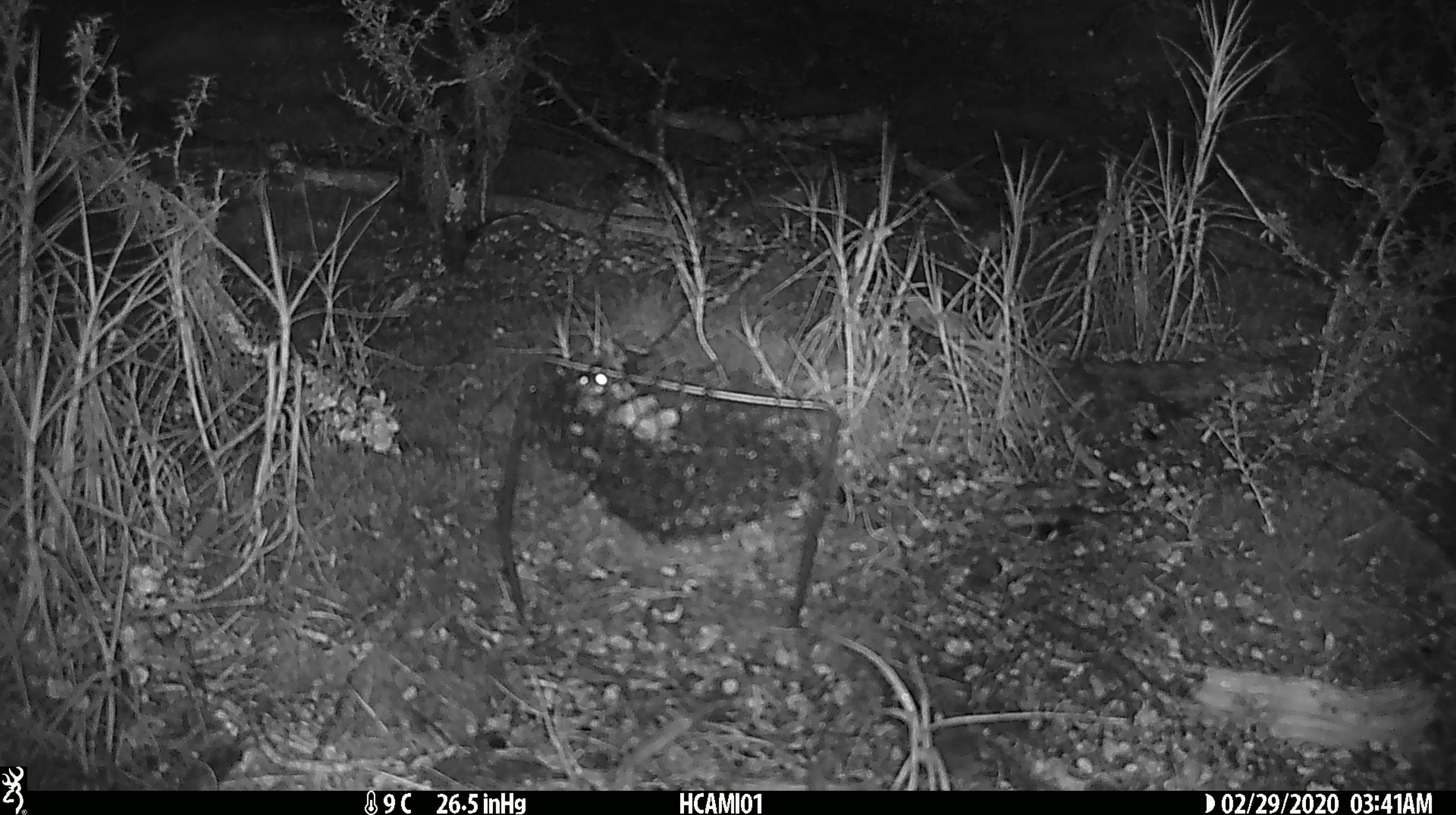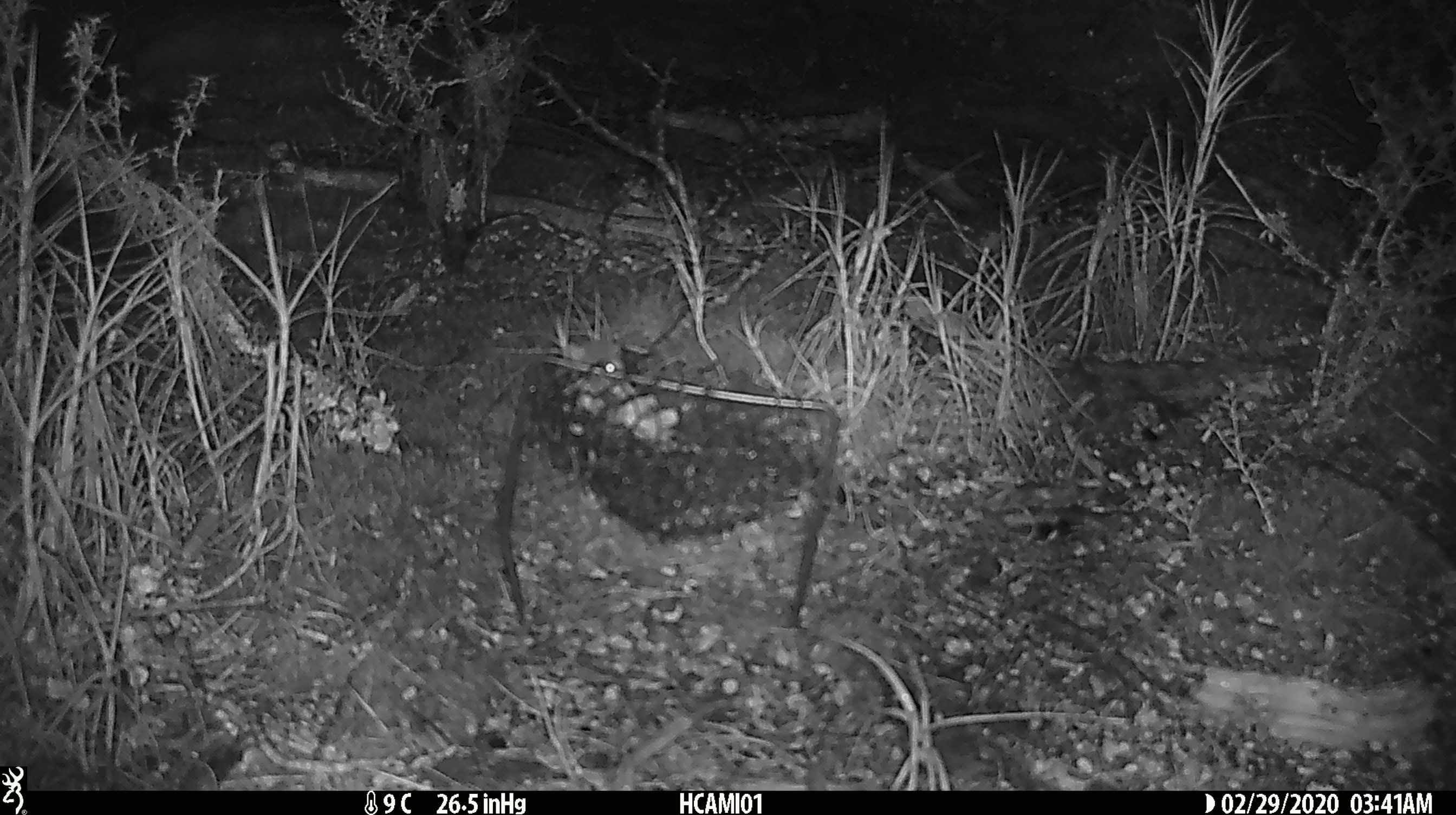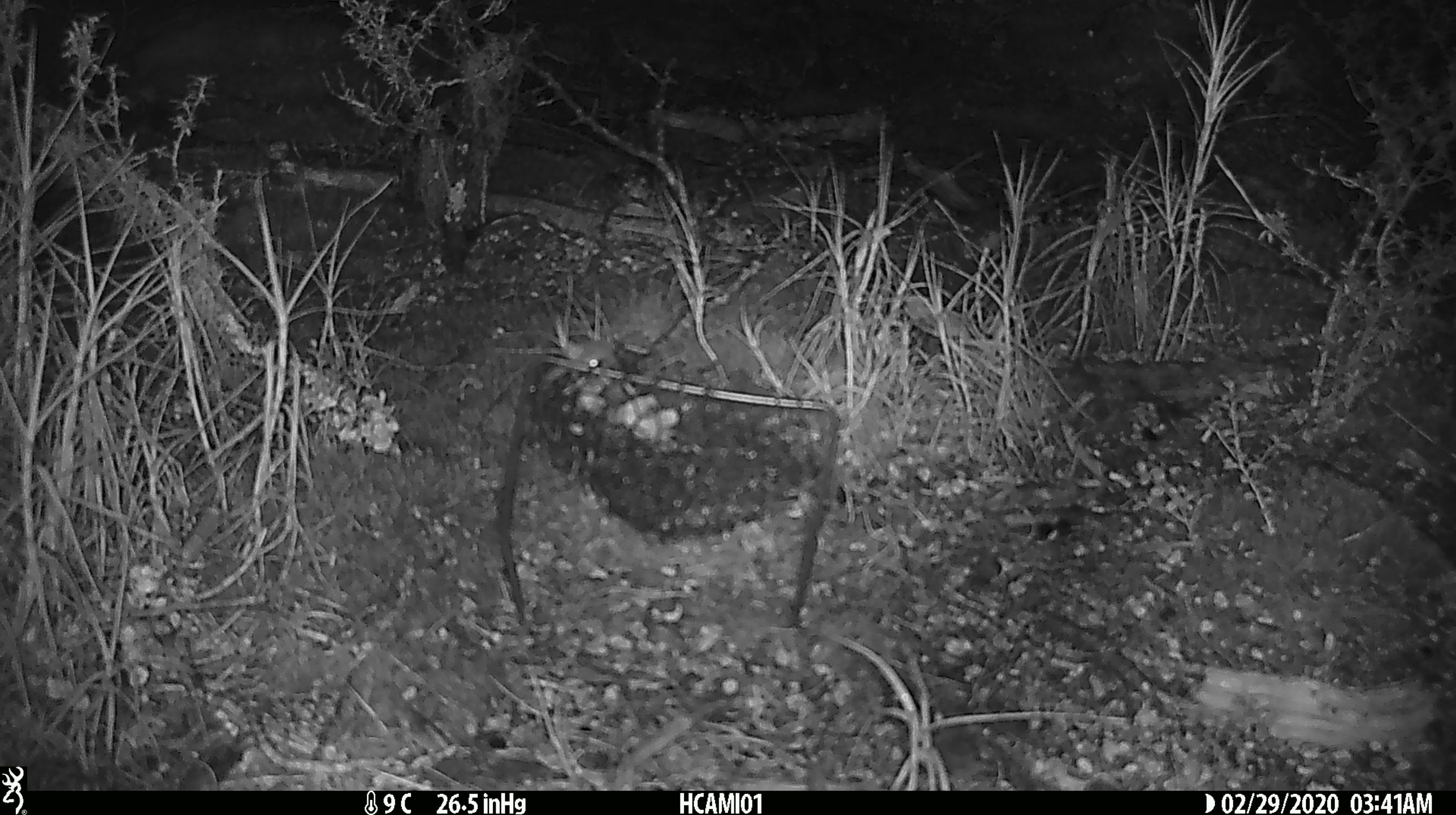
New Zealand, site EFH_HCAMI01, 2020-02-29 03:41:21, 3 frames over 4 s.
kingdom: Animalia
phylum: Chordata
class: Mammalia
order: Rodentia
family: Muridae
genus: Mus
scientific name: Mus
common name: mouse